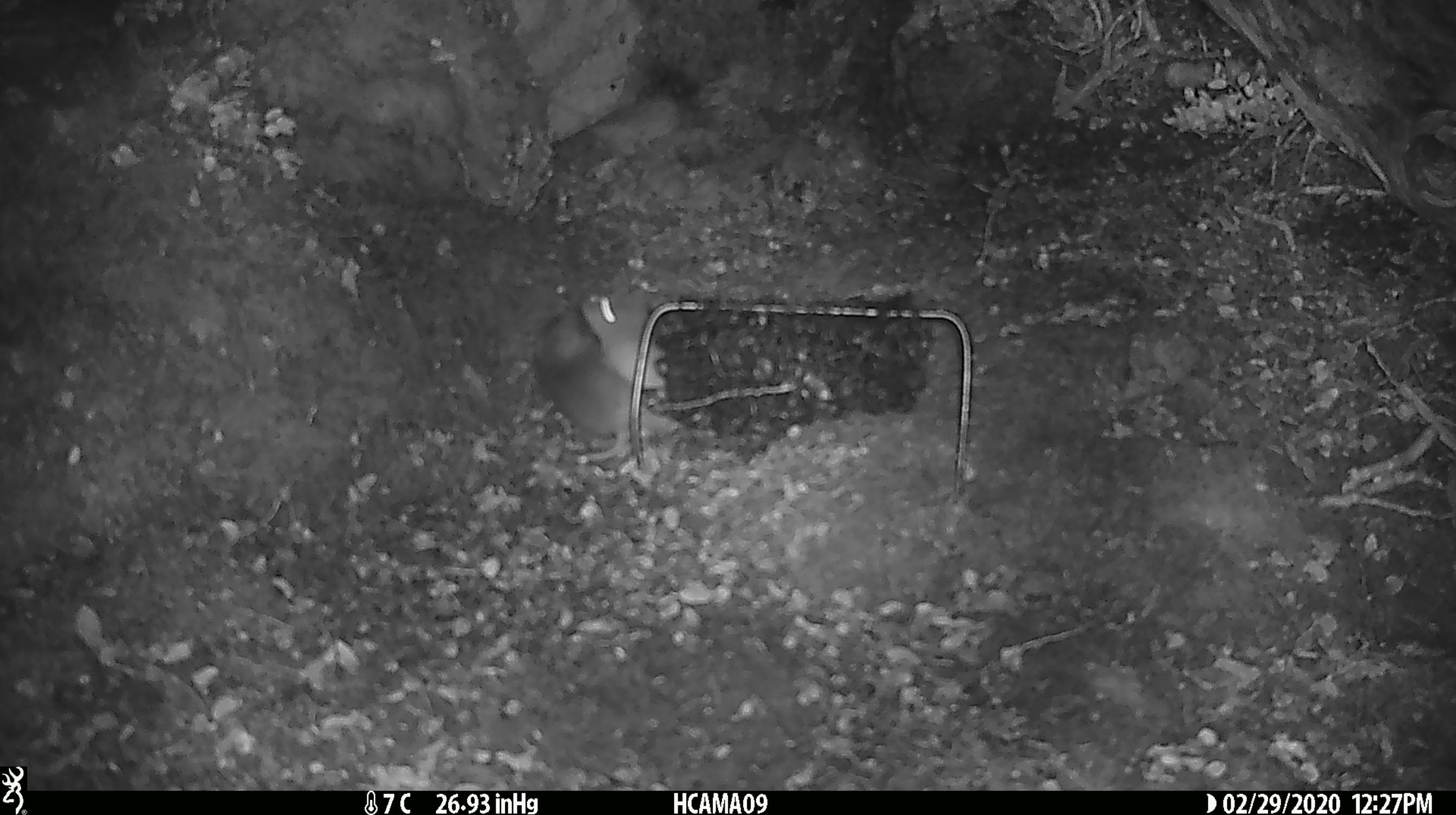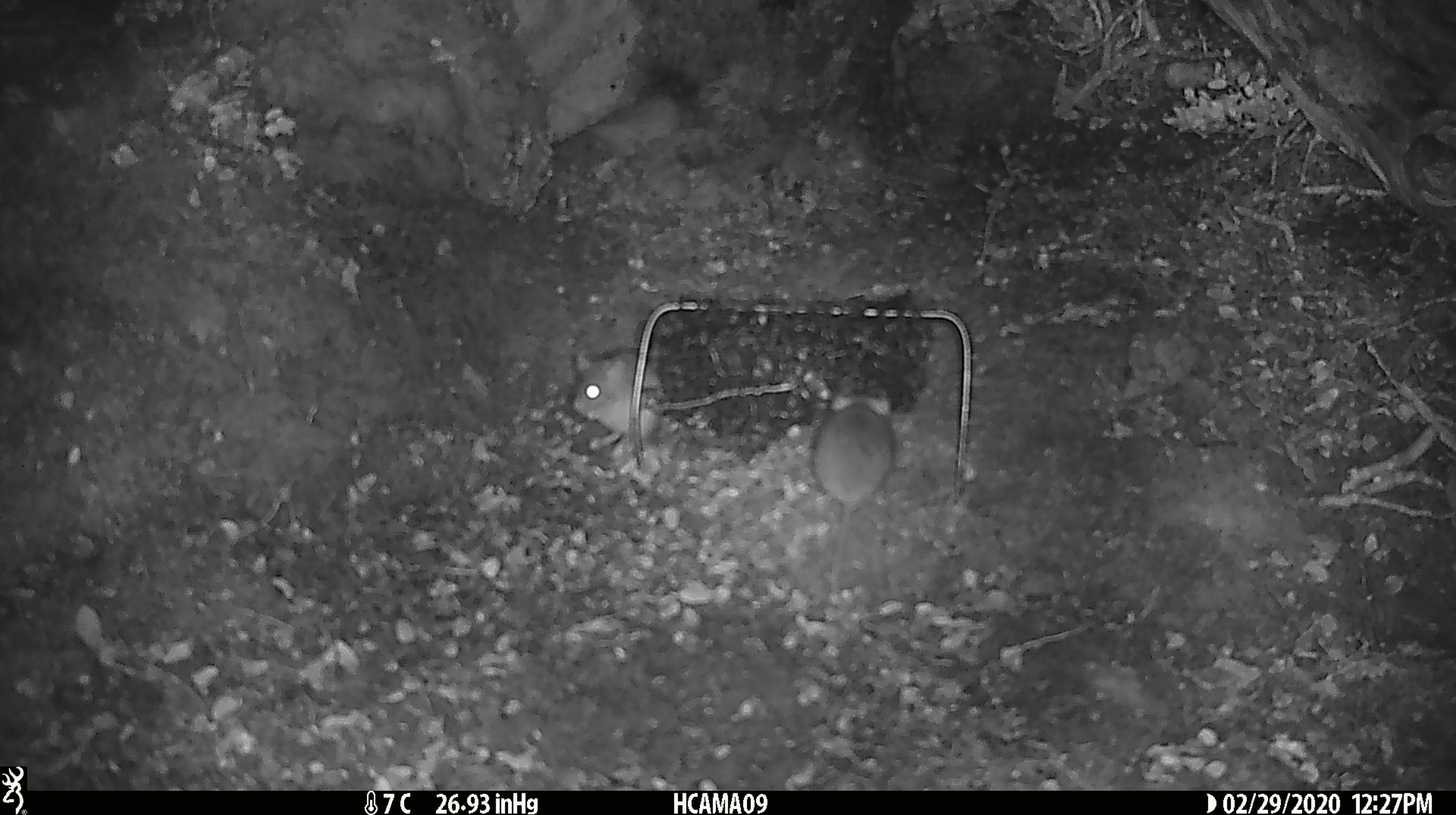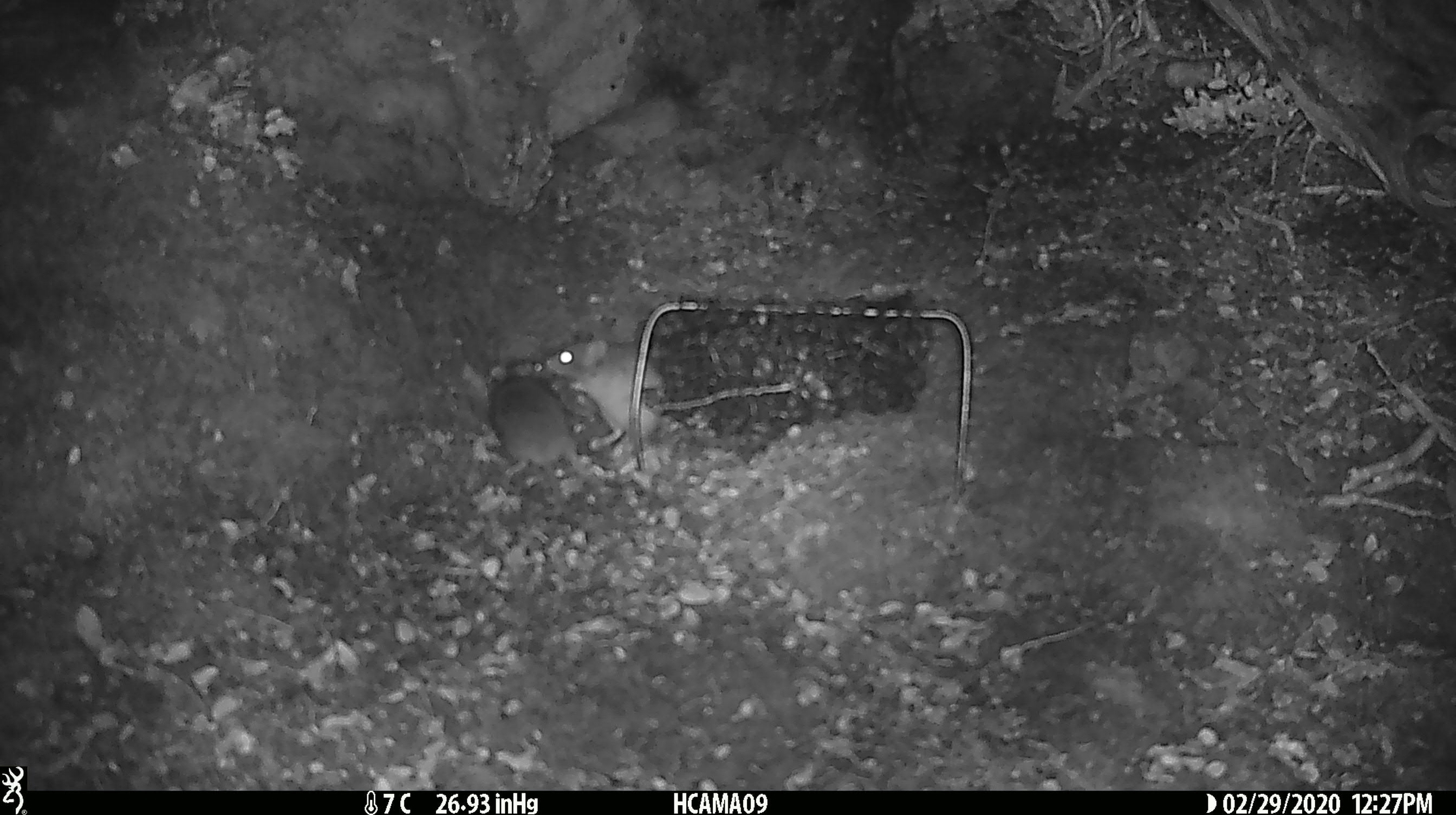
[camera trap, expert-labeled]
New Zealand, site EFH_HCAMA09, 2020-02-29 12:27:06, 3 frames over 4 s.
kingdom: Animalia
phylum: Chordata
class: Mammalia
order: Rodentia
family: Muridae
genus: Mus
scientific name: Mus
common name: mouse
Mouse (Mus).